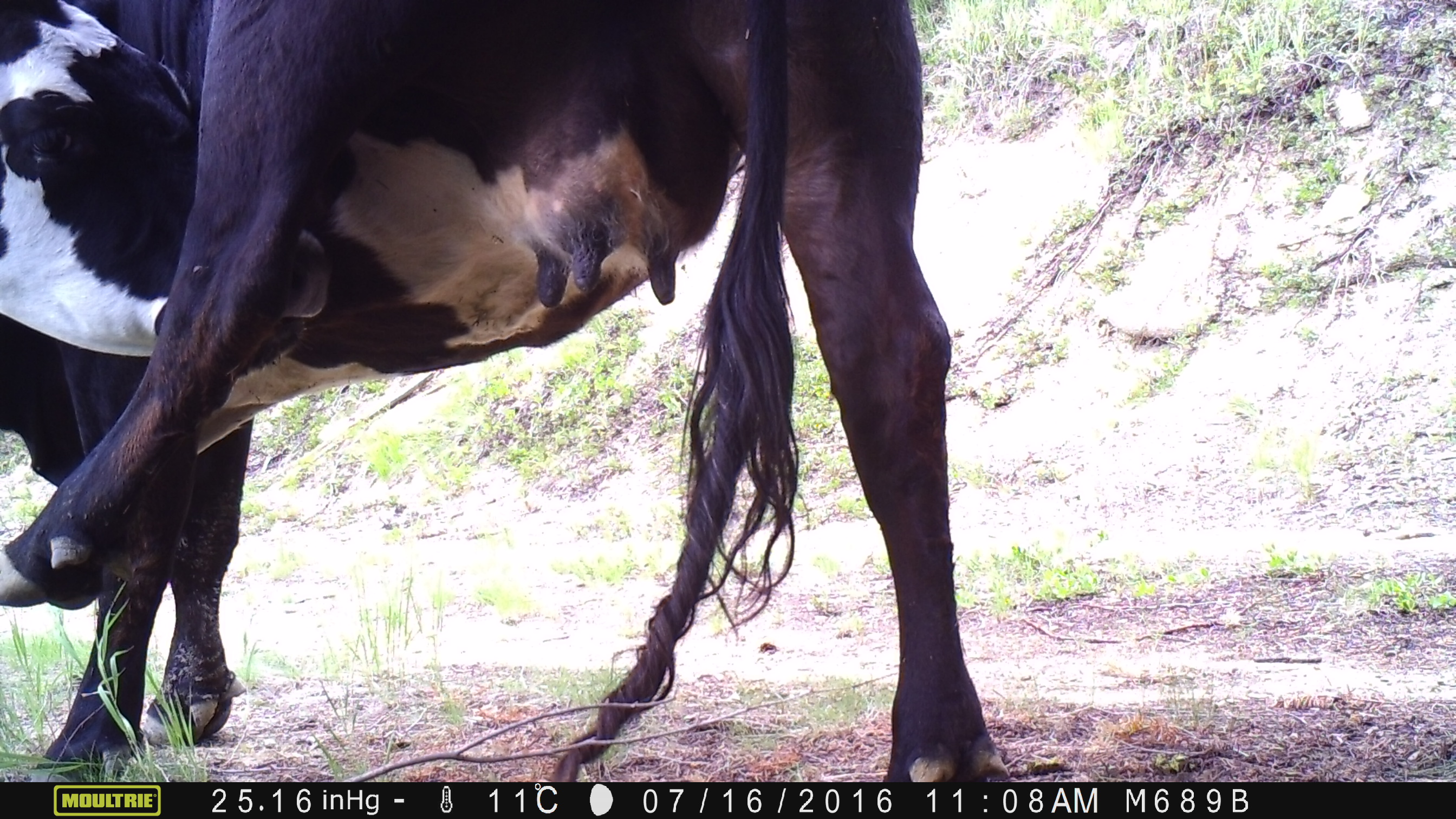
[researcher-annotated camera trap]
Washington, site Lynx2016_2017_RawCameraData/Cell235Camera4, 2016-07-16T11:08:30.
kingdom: Animalia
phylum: Chordata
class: Mammalia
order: Artiodactyla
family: Bovidae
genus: Bos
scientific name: Bos taurus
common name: domestic cattle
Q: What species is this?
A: Domestic cattle (Bos taurus).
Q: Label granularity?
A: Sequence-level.